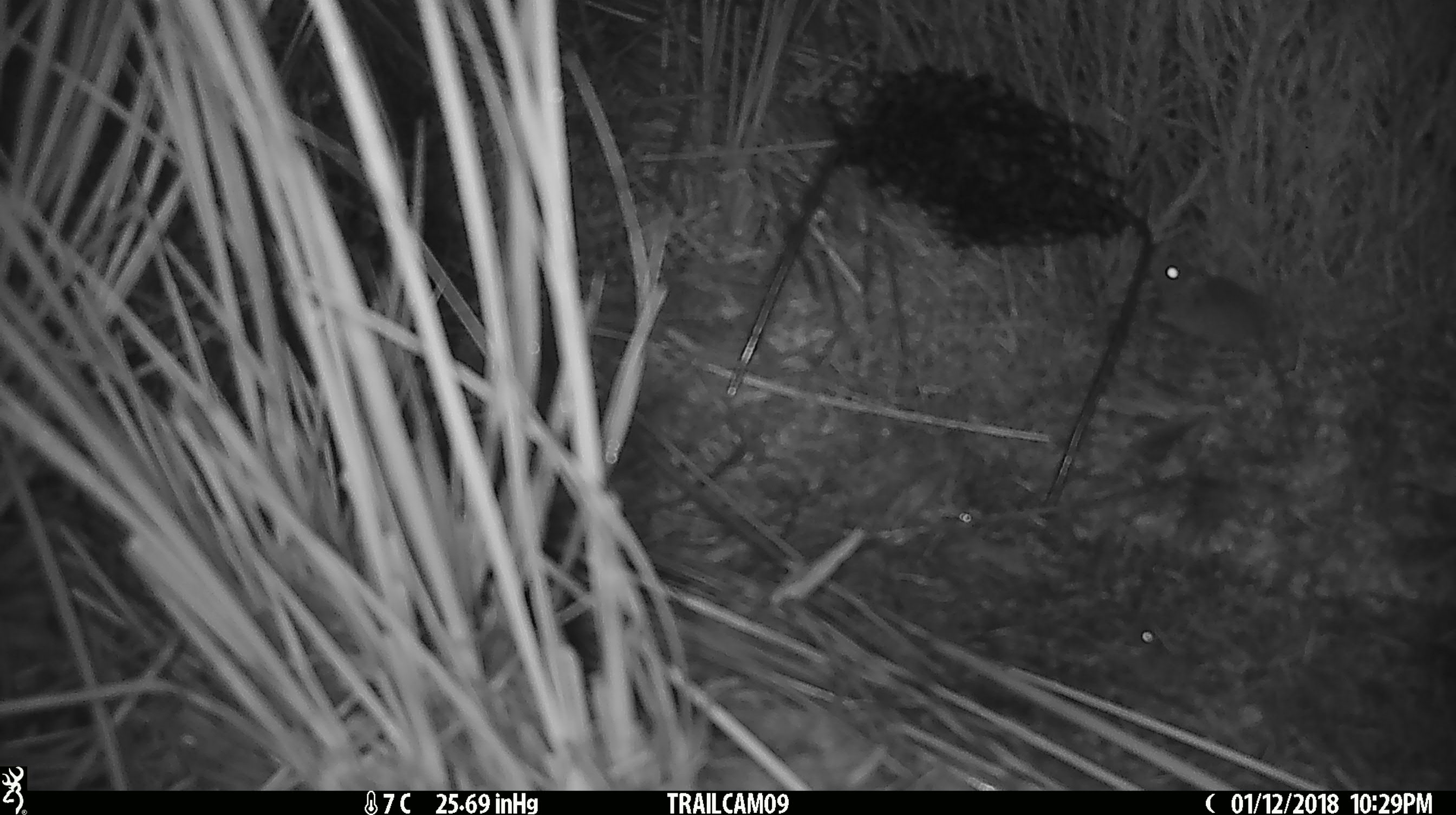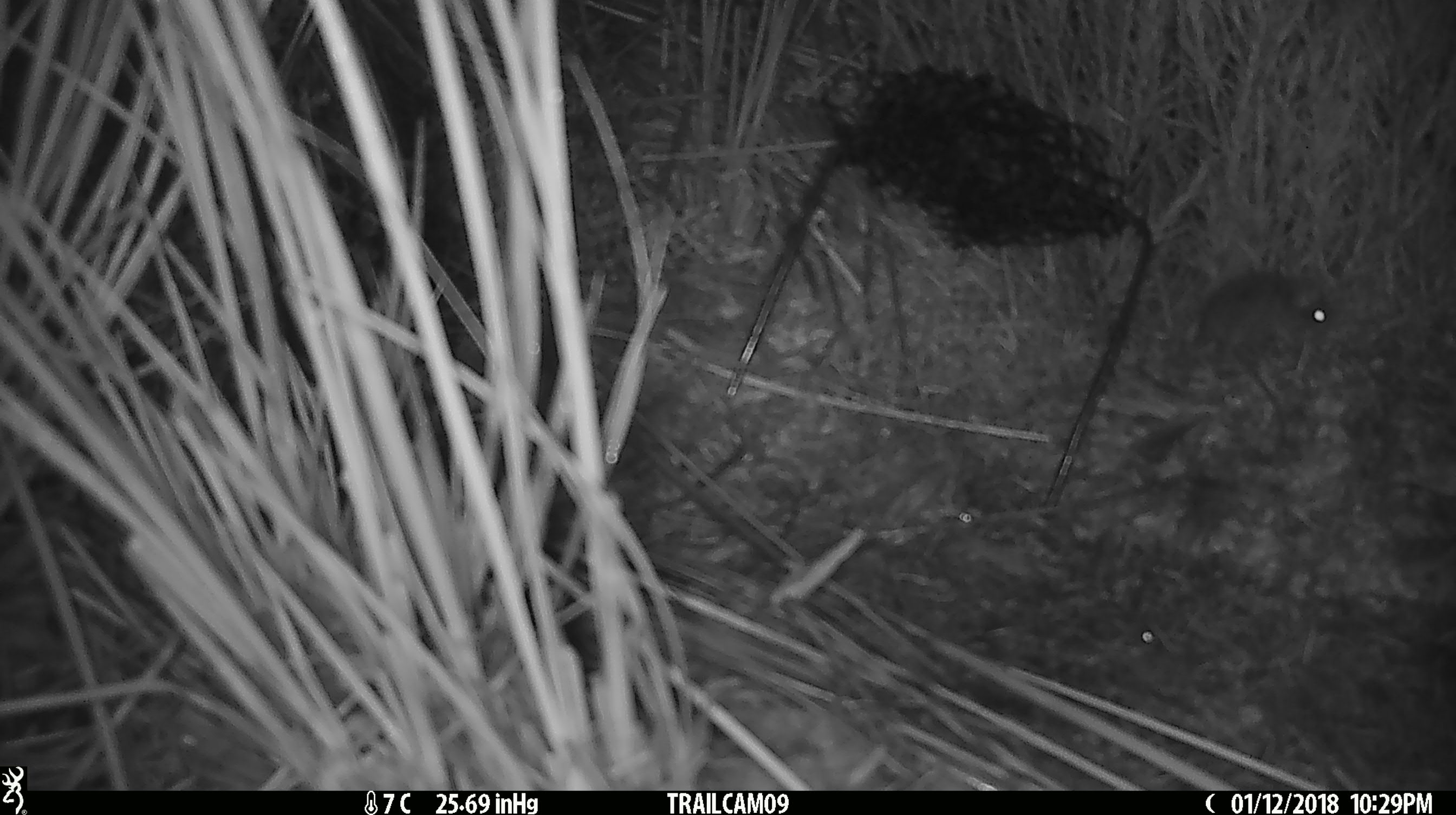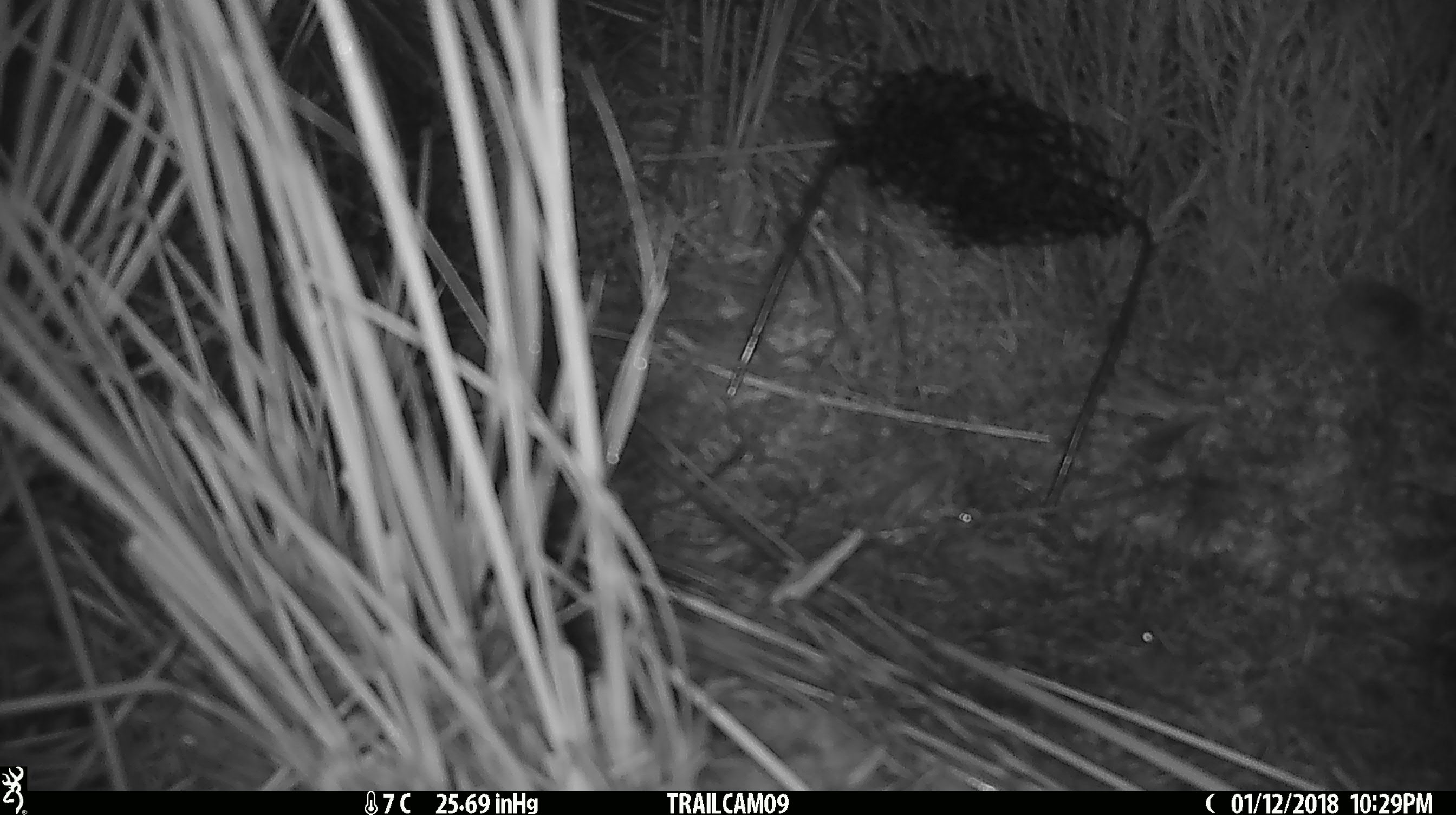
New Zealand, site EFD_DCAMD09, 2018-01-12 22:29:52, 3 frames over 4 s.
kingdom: Animalia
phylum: Chordata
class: Mammalia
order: Rodentia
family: Muridae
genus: Mus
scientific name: Mus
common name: mouse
Mouse (Mus).